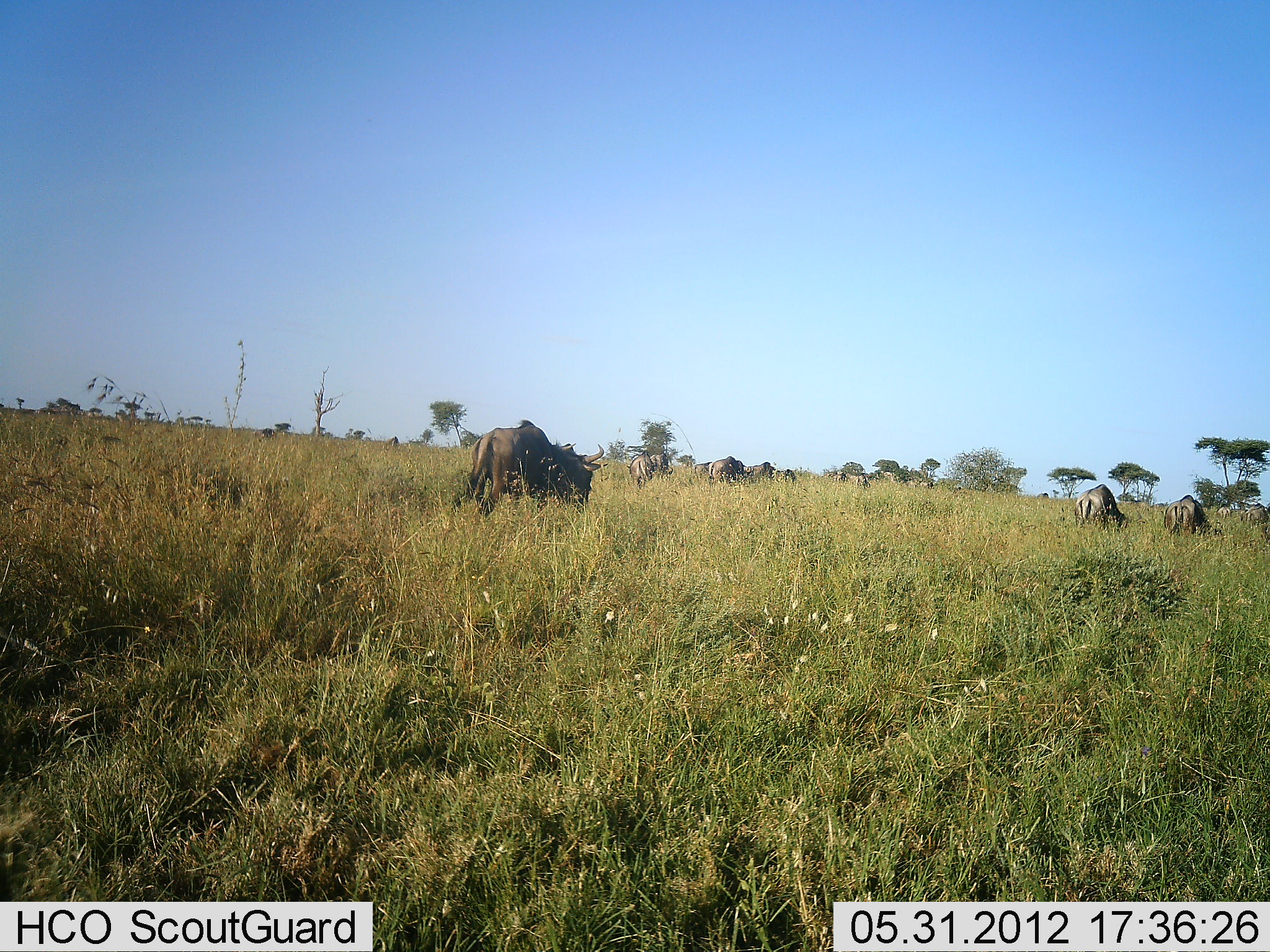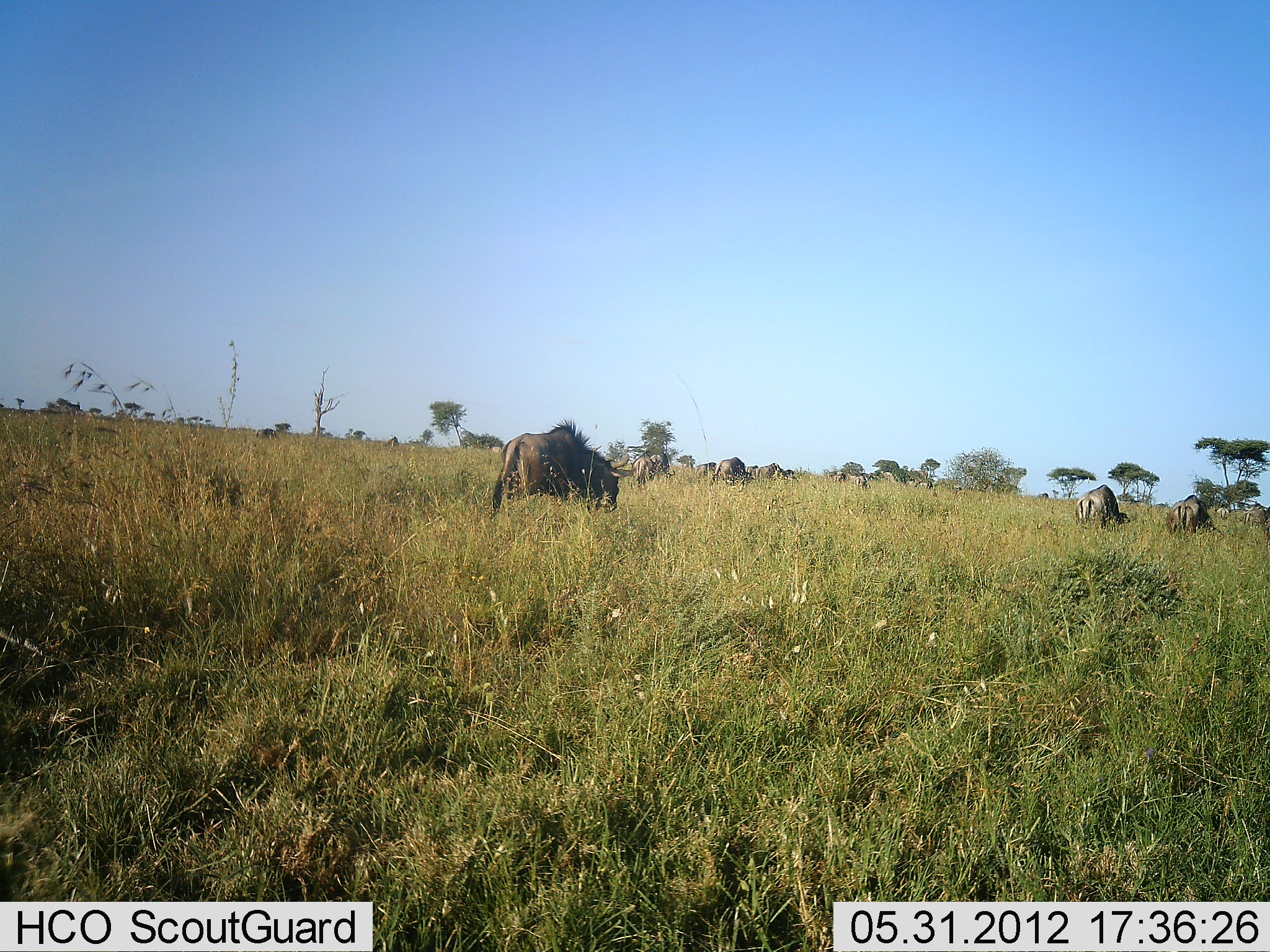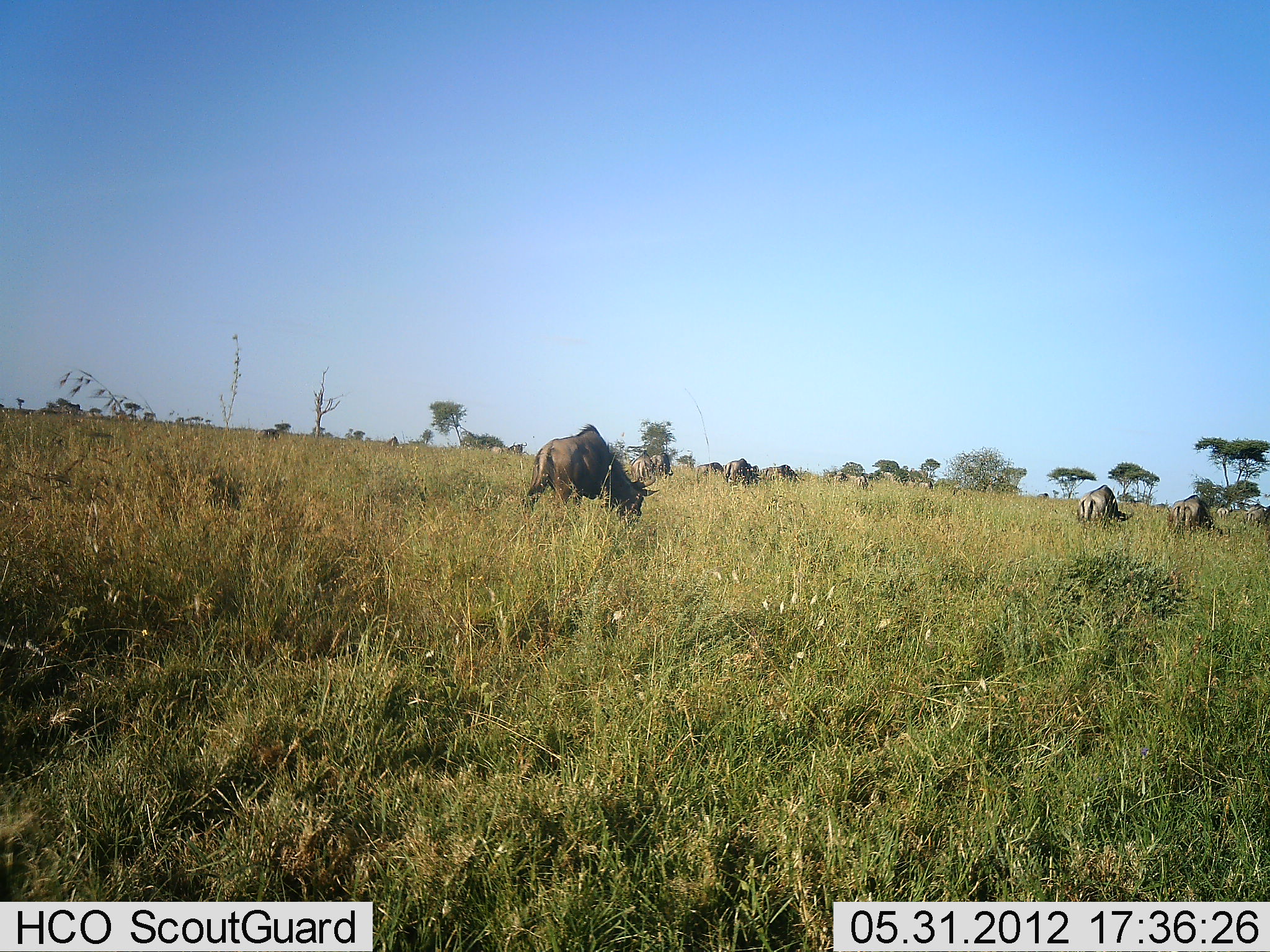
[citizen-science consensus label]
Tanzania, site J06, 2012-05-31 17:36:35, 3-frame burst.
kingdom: Animalia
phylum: Chordata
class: Mammalia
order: Artiodactyla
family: Bovidae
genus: Connochaetes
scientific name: Connochaetes taurinus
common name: blue wildebeest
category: wildebeest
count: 11-50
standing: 27%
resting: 0%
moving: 45%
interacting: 0%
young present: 0%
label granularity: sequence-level